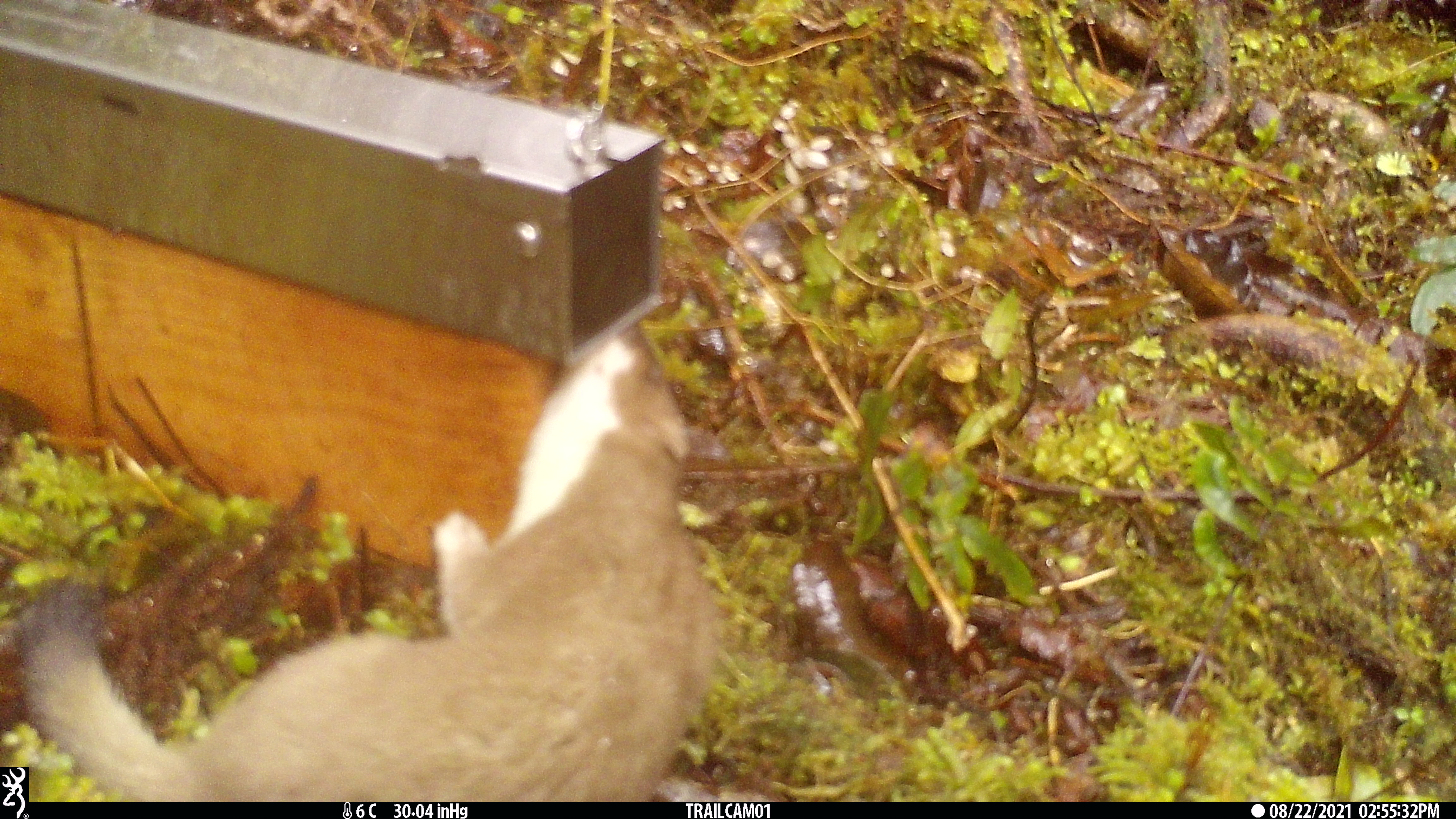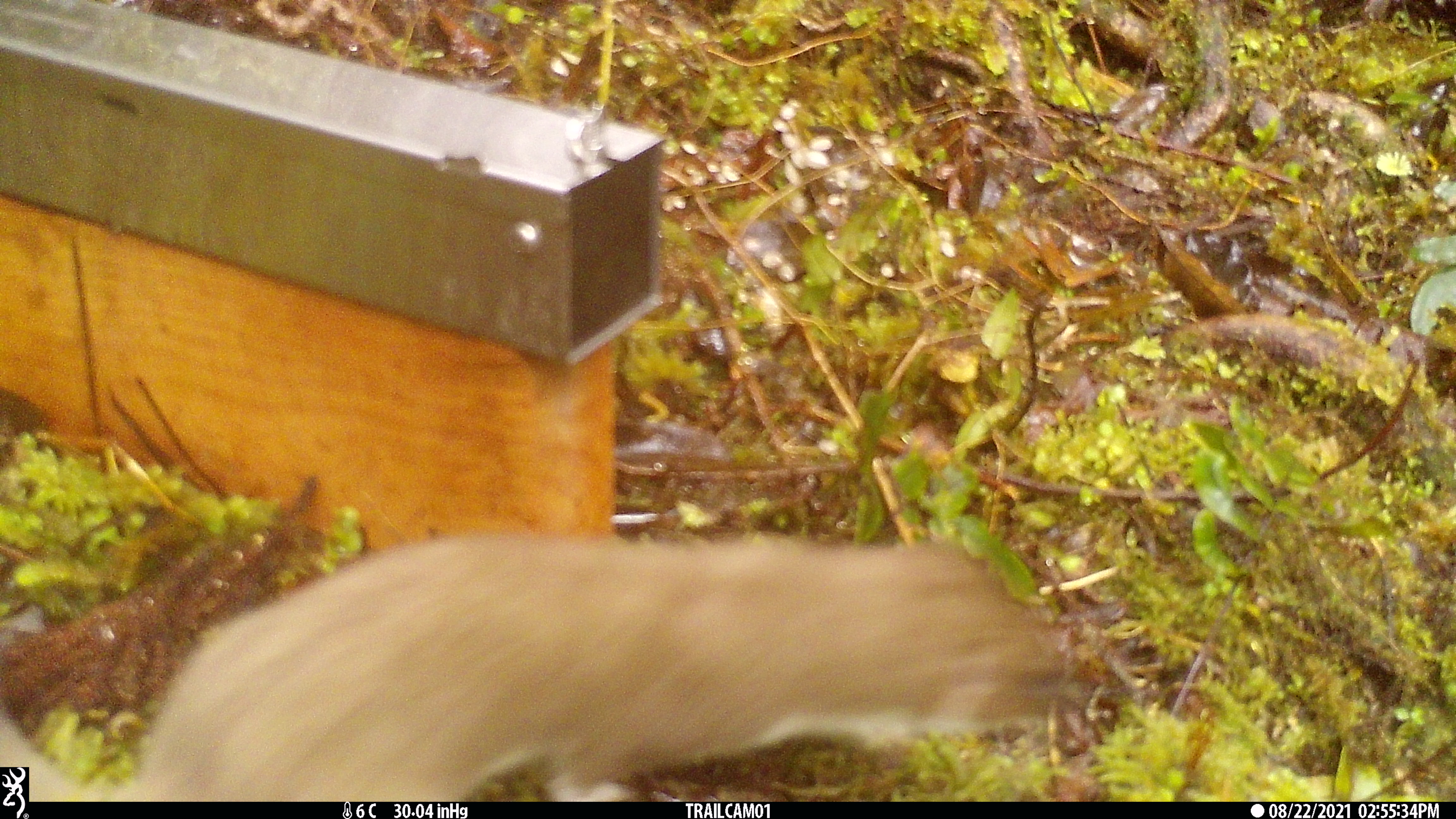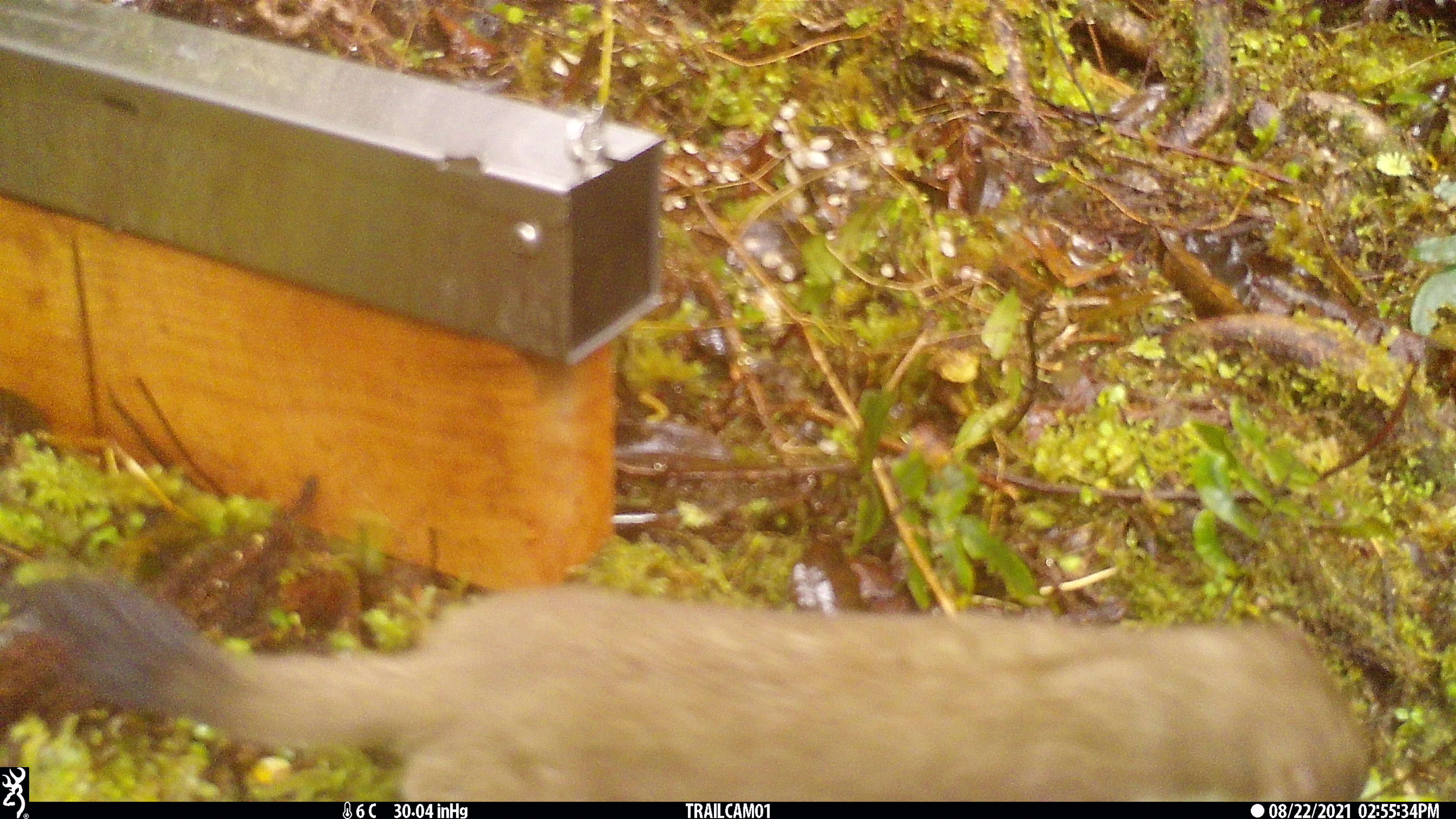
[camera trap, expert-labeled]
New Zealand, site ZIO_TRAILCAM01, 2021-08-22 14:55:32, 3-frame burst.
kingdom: Animalia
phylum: Chordata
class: Mammalia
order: Carnivora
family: Mustelidae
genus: Mustela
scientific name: Mustela erminea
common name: stoat